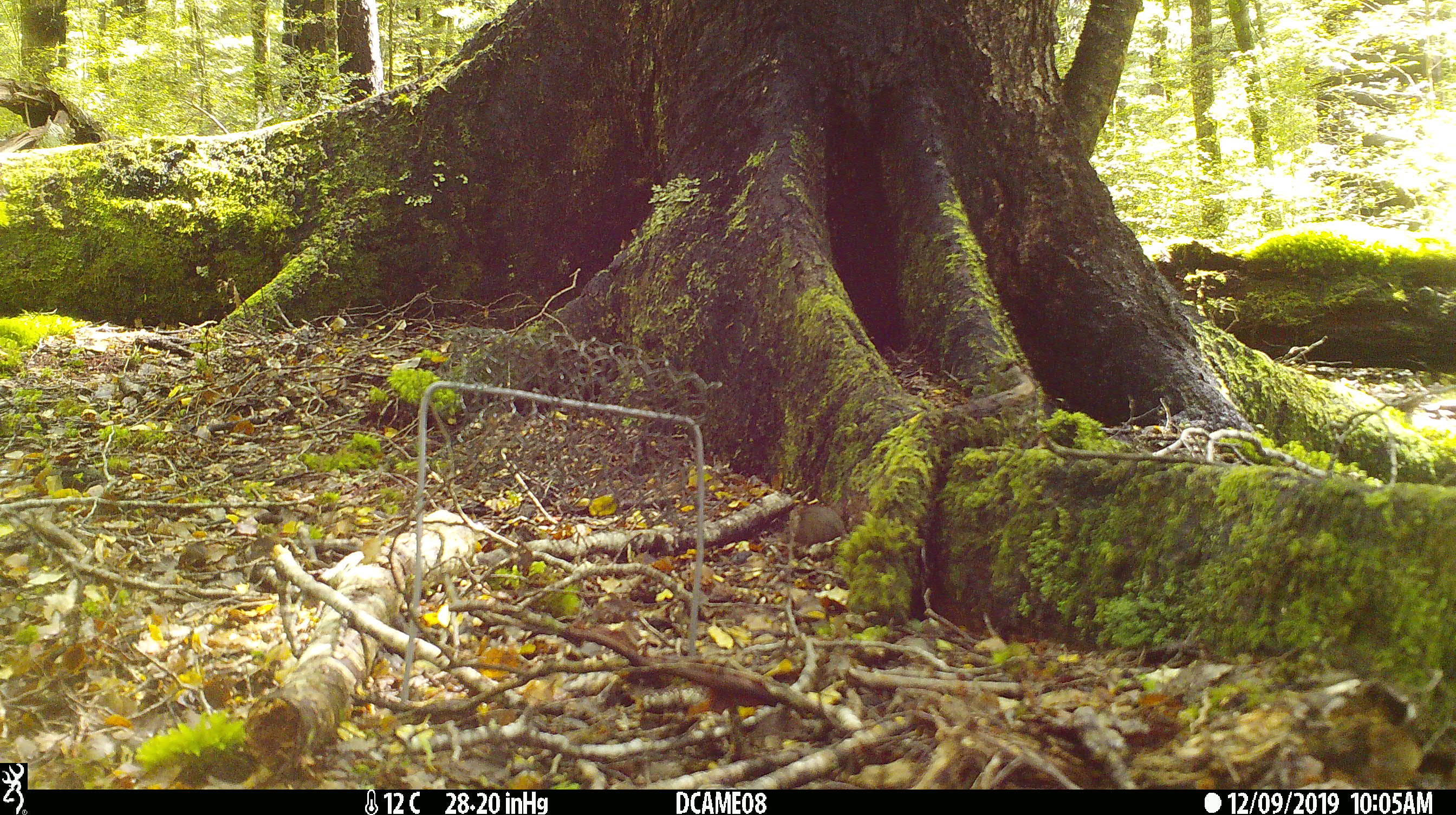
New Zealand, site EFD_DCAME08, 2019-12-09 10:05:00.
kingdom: Animalia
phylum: Chordata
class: Mammalia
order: Rodentia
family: Muridae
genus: Mus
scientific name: Mus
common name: mouse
Mouse (Mus).